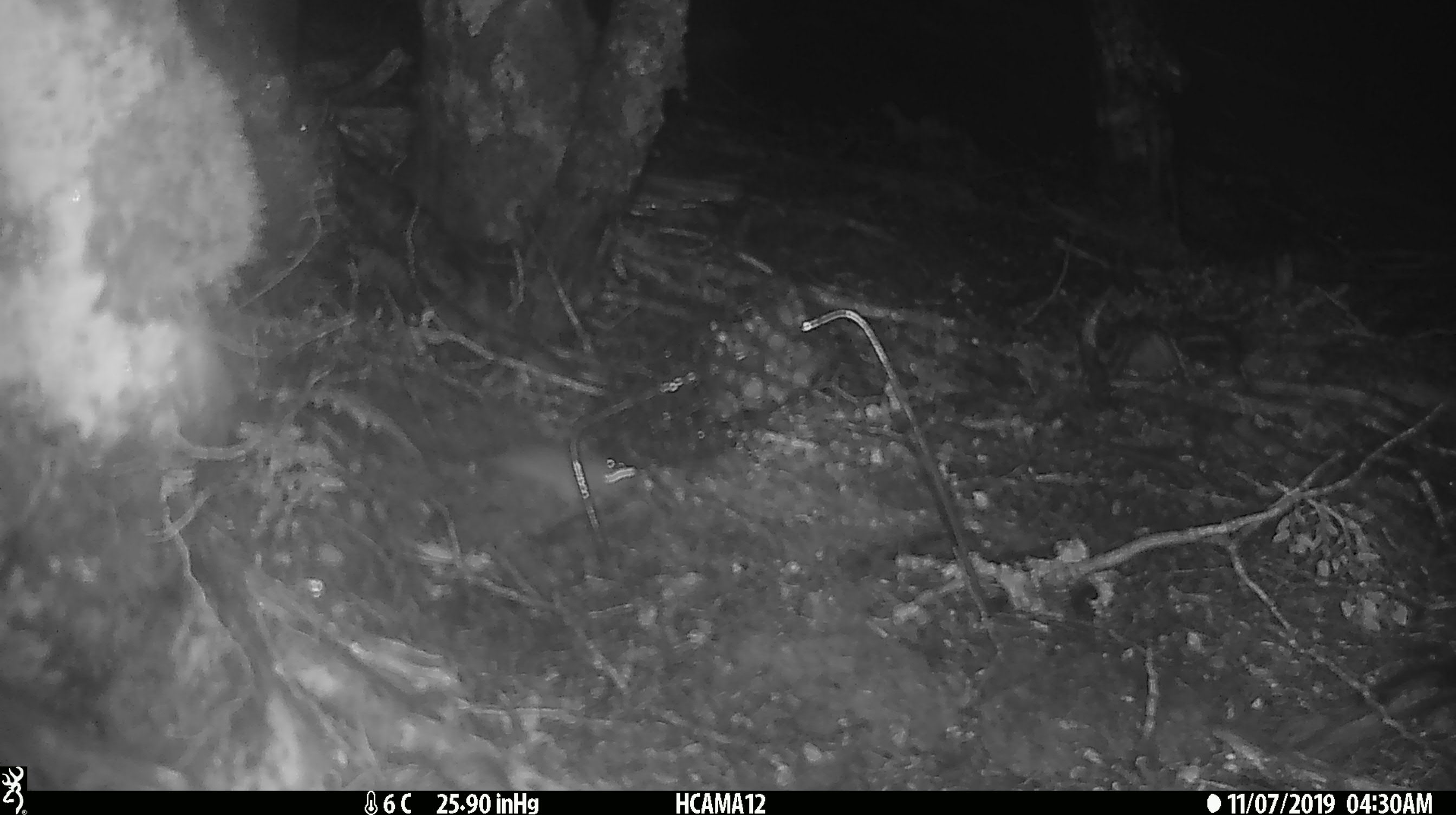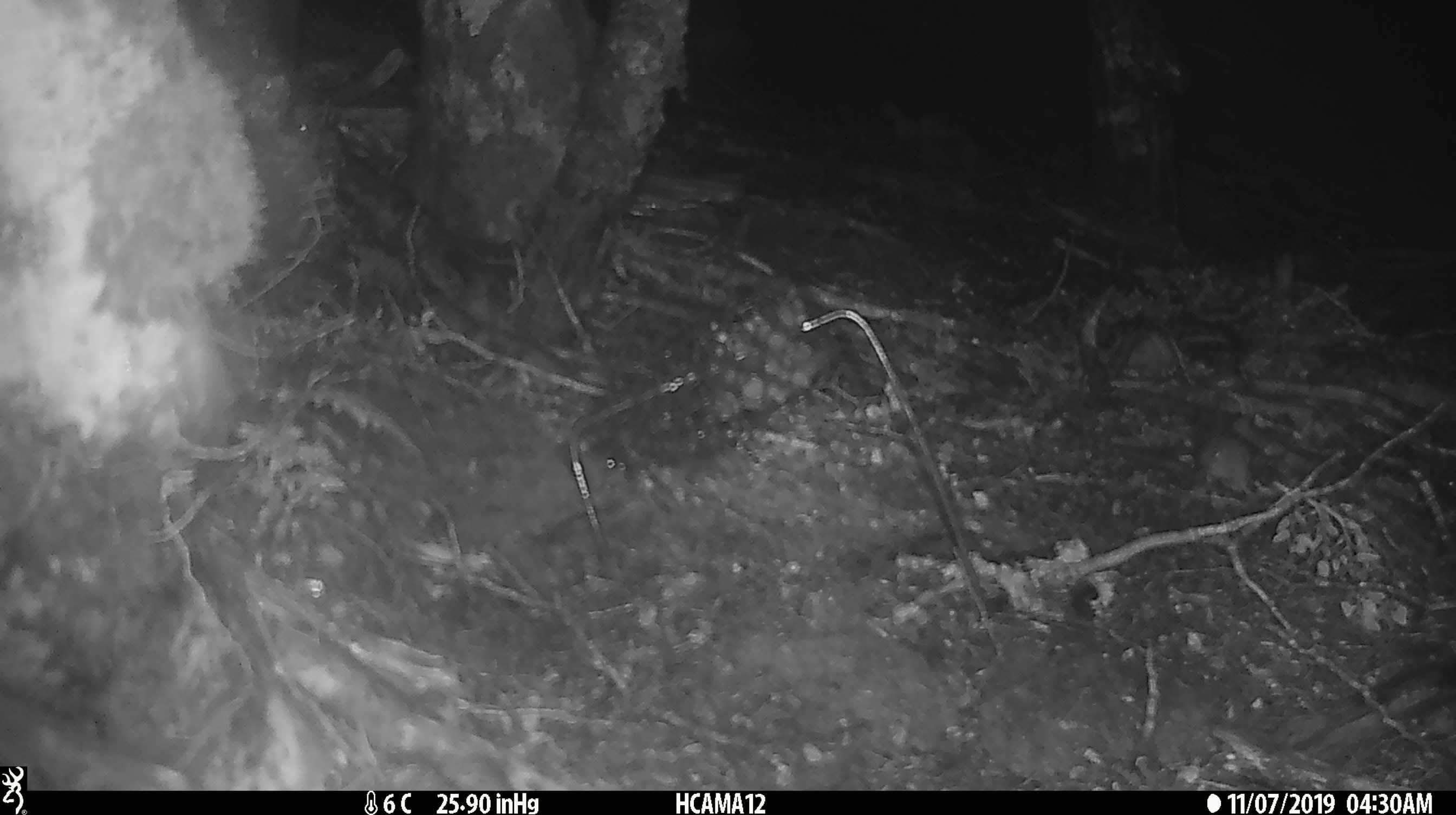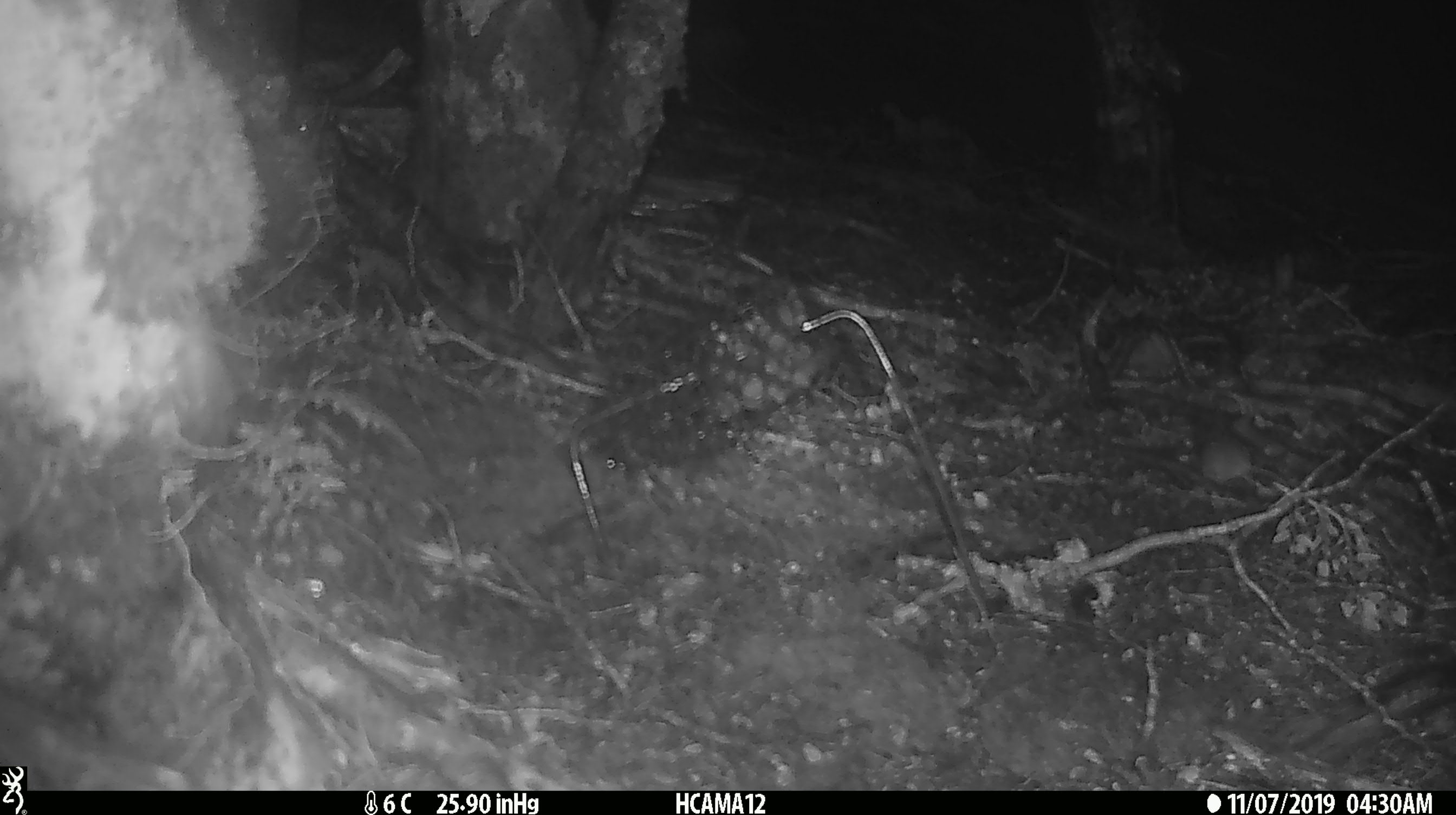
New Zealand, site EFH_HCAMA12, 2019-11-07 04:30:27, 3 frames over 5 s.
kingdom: Animalia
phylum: Chordata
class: Mammalia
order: Rodentia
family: Muridae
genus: Mus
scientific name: Mus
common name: mouse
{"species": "mouse (Mus)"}